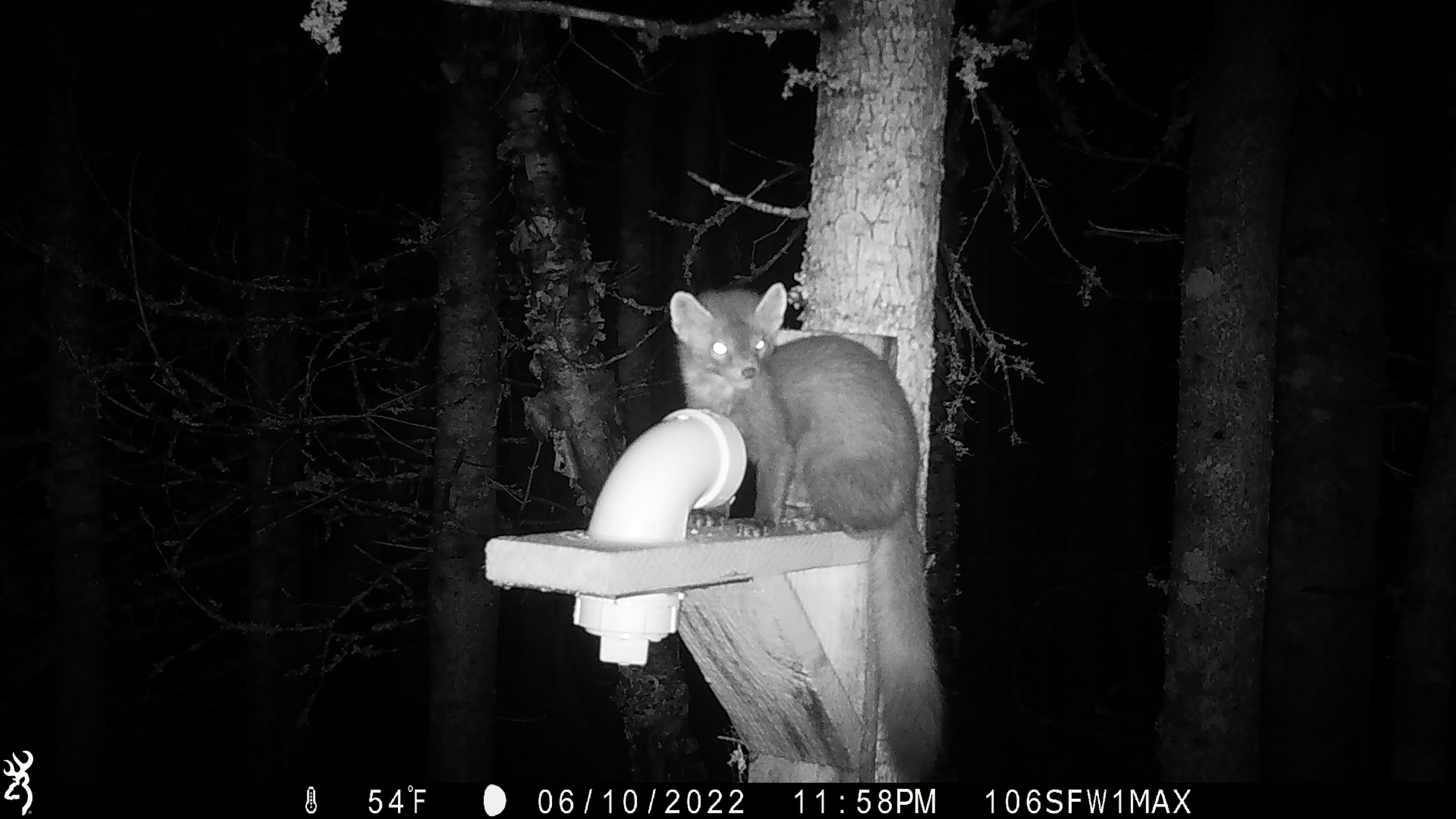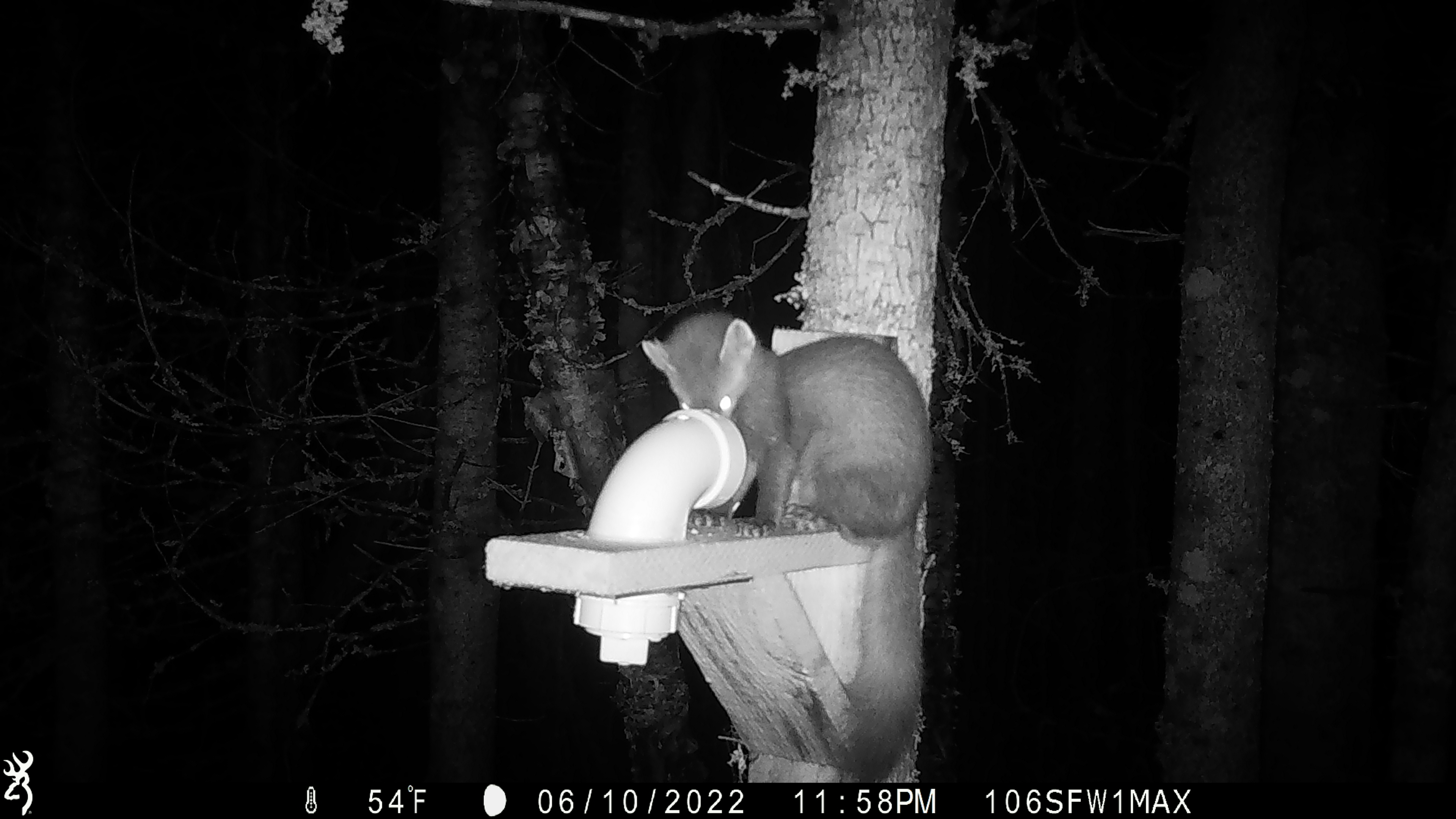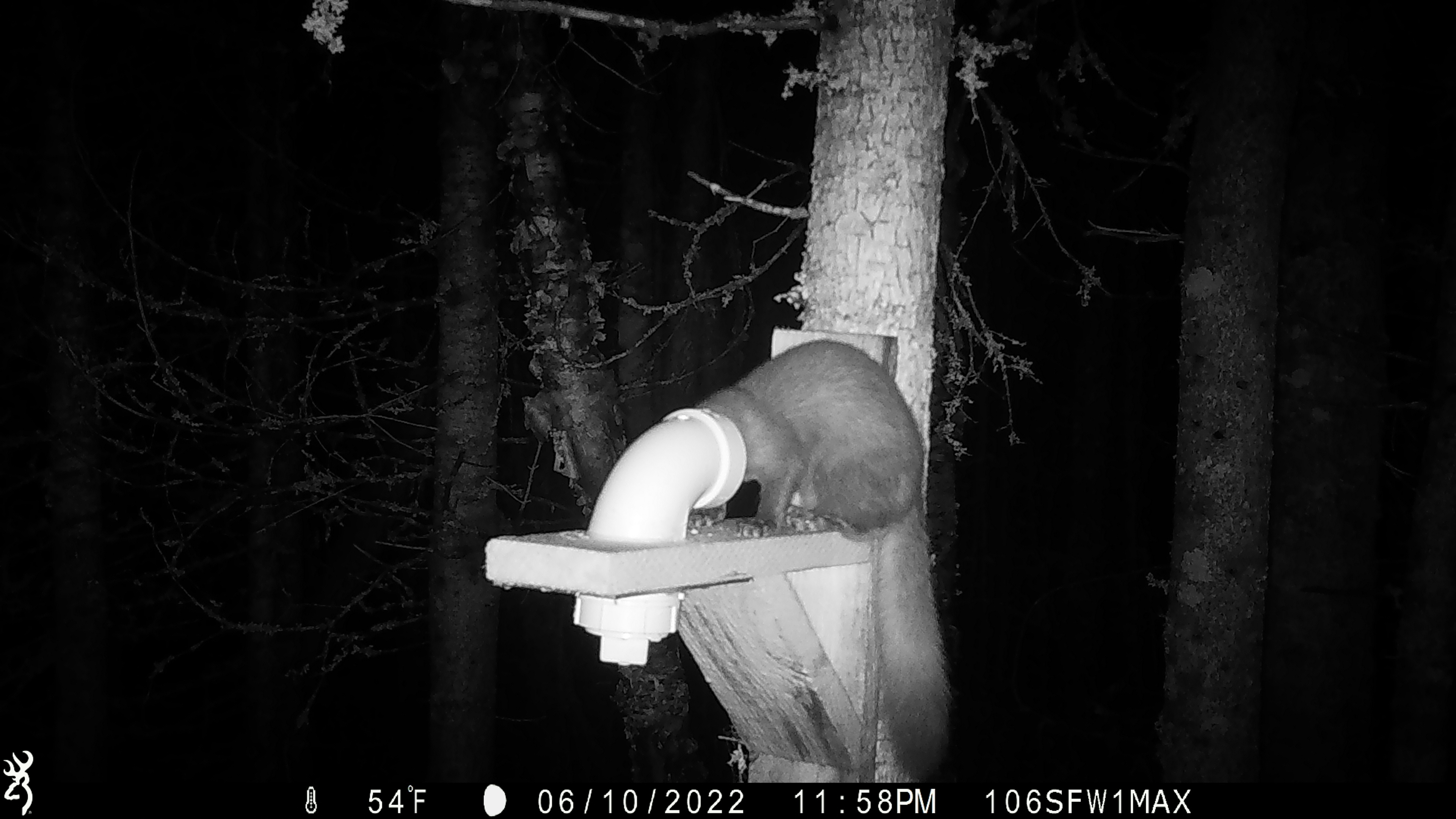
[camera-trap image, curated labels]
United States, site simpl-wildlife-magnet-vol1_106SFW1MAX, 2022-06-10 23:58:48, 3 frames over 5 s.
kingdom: Animalia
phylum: Chordata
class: Mammalia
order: Carnivora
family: Mustelidae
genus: Martes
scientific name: Martes americana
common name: american marten